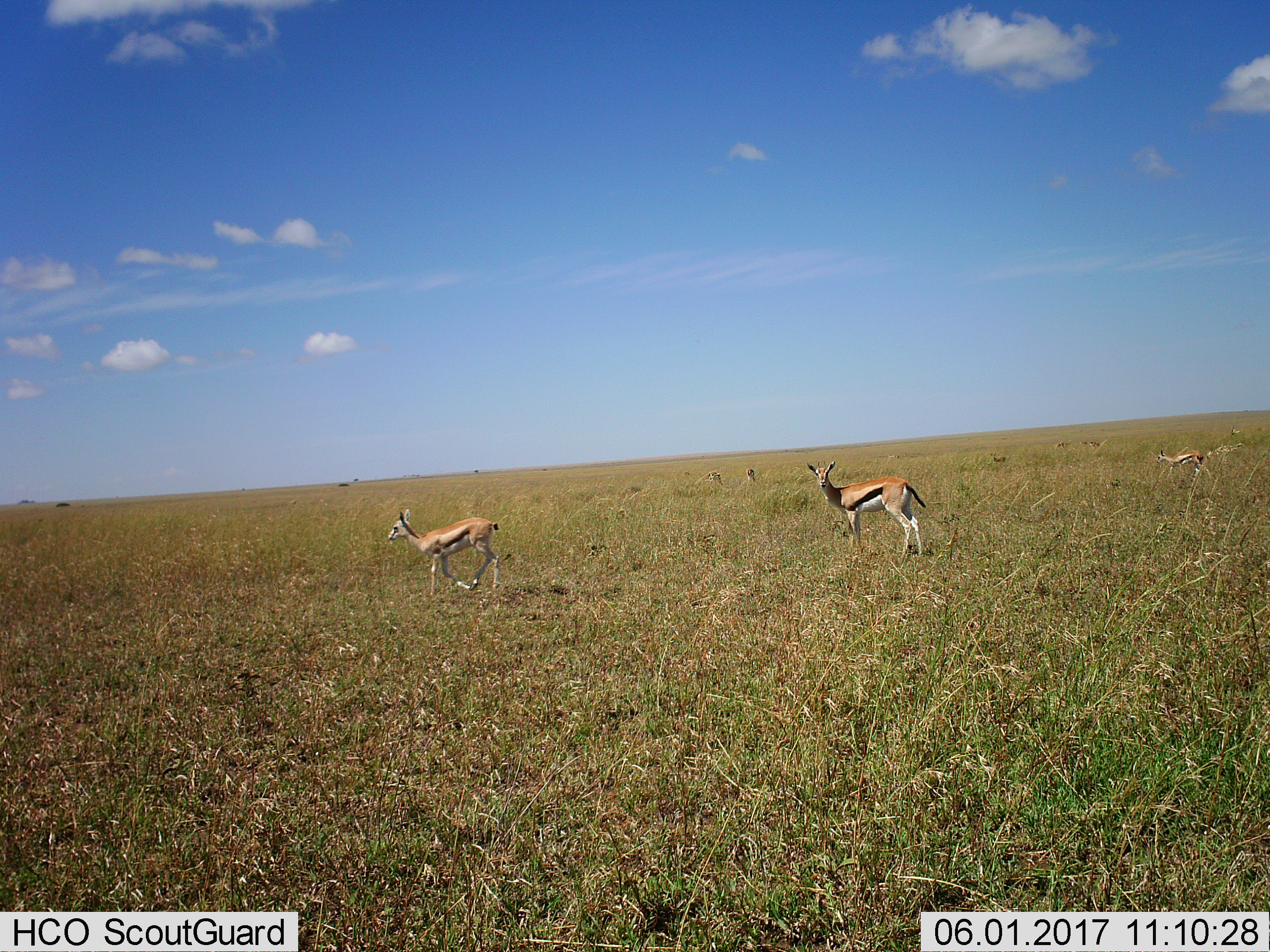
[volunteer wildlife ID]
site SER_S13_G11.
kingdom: Animalia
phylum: Chordata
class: Mammalia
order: Artiodactyla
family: Bovidae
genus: Eudorcas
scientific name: Eudorcas thomsonii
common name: thomson's gazelle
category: gazellethomsons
Gazellethomsons (thomson's gazelle) (Eudorcas thomsonii), count 9. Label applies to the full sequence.